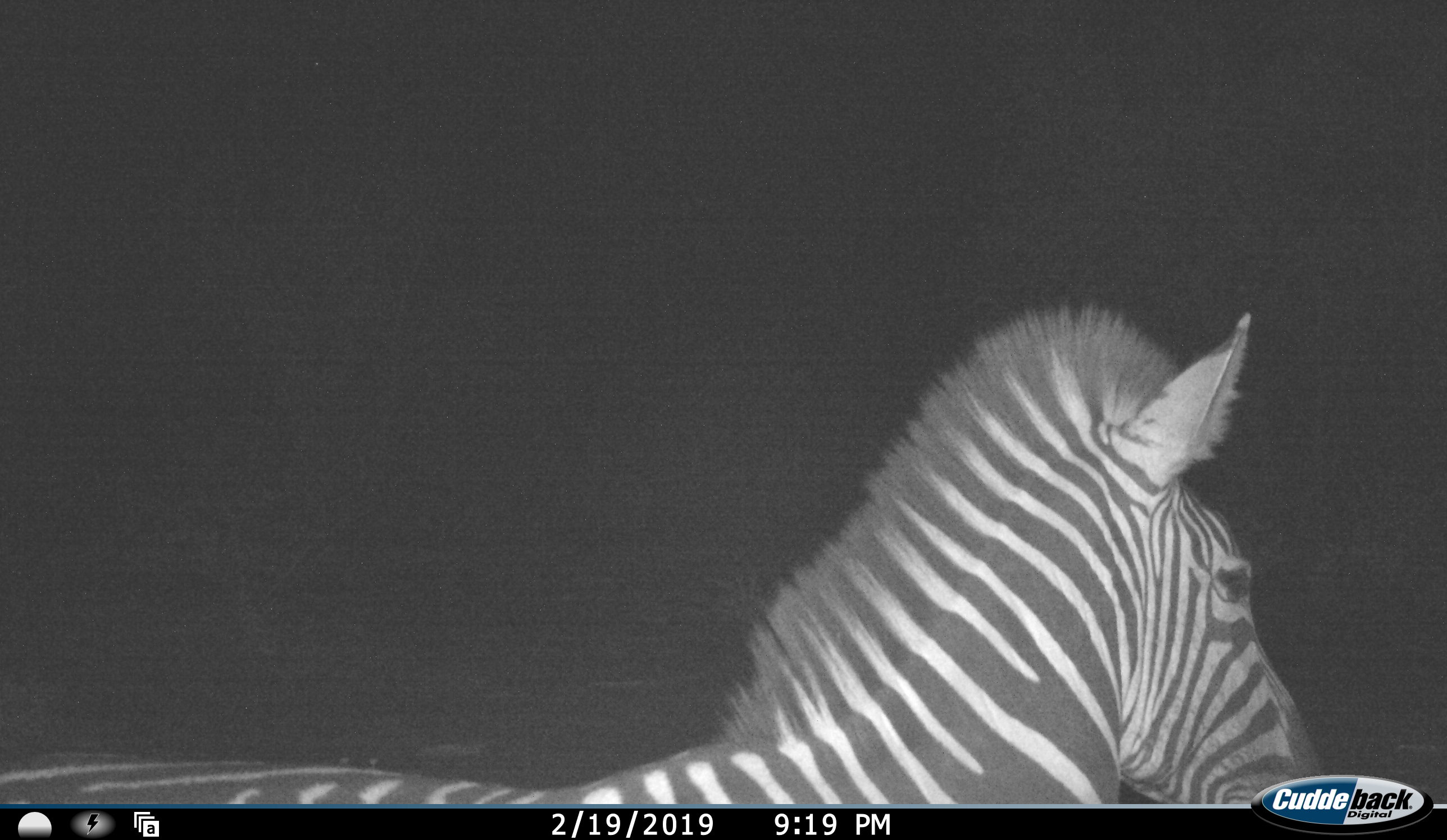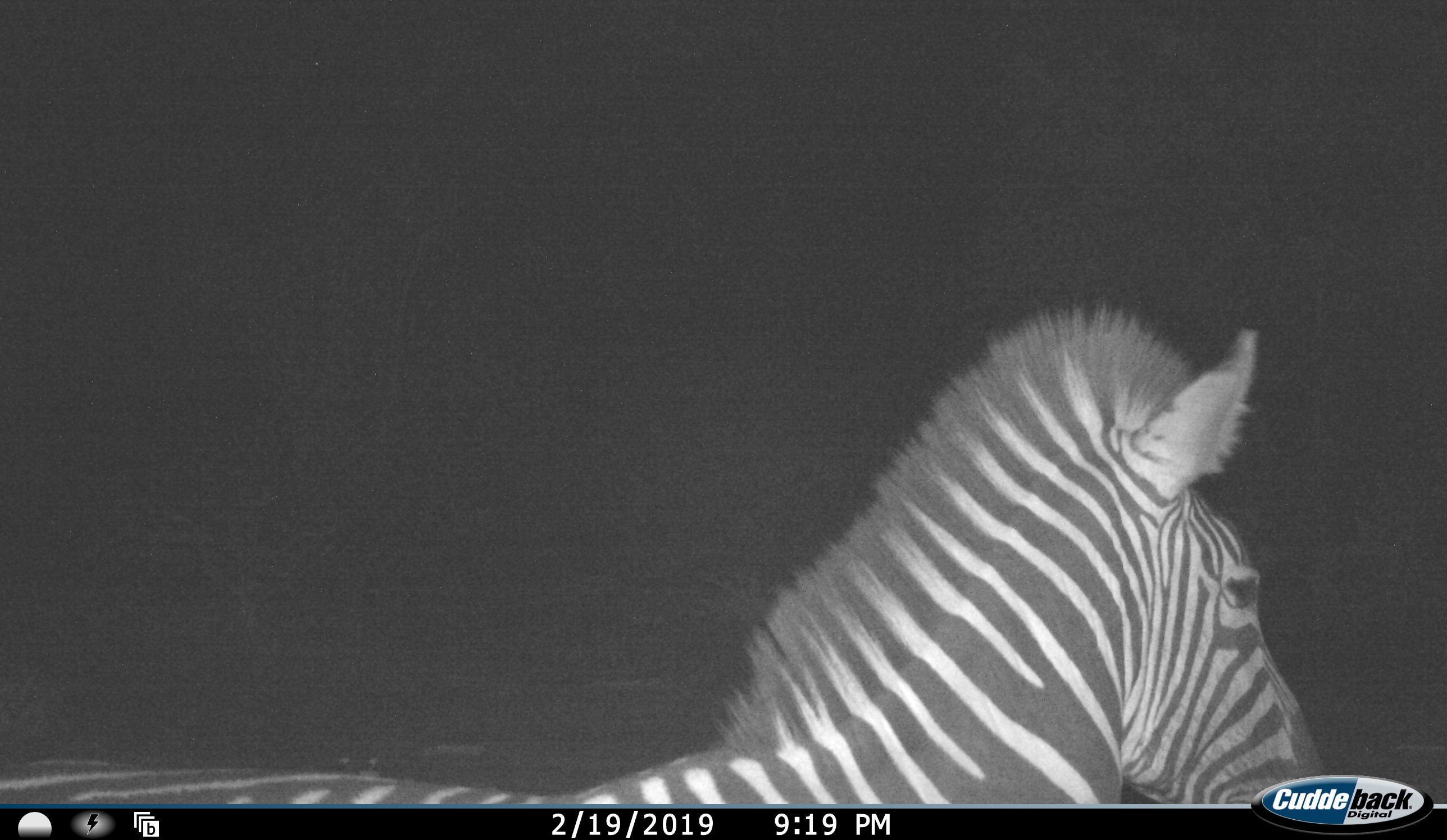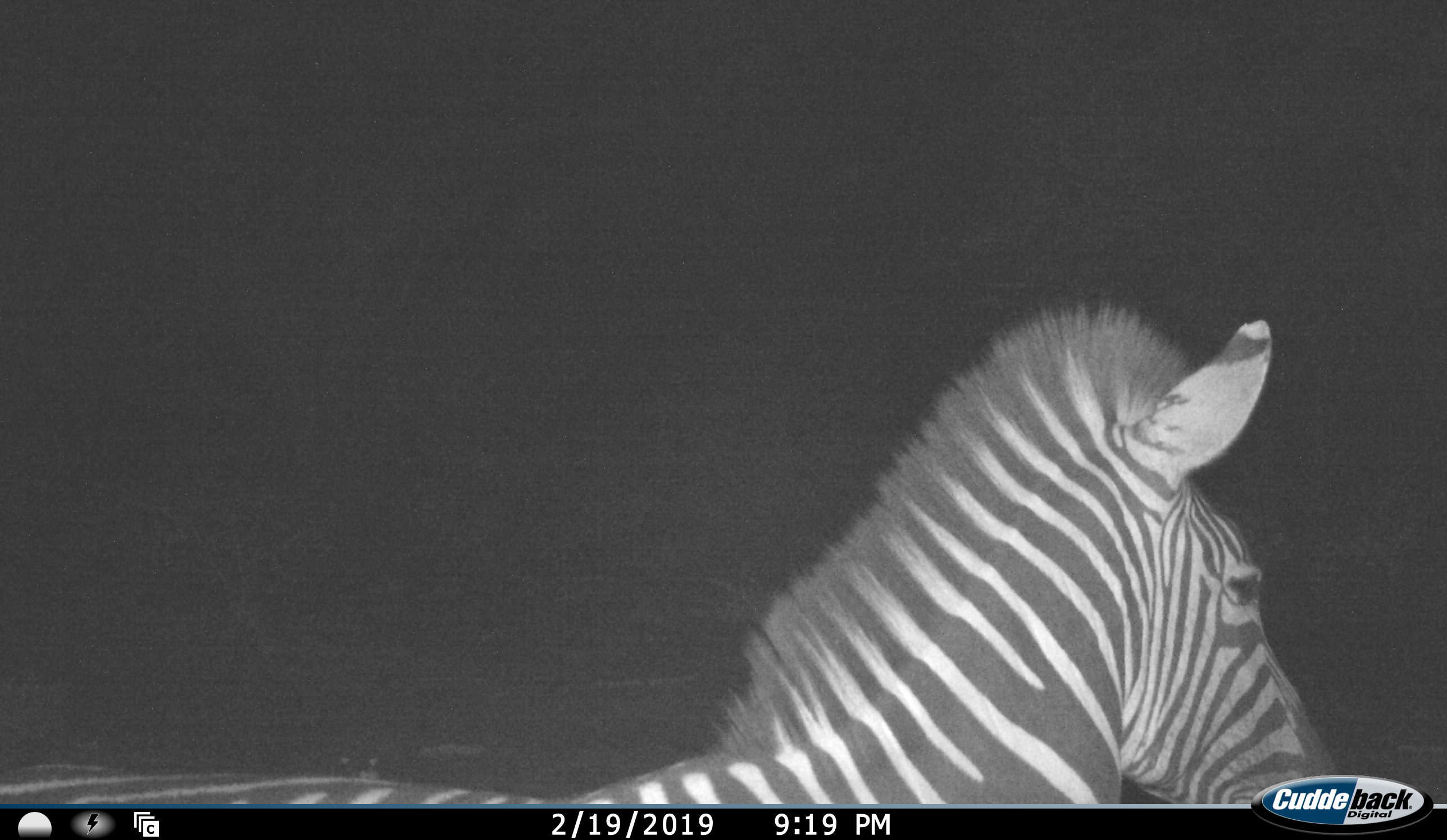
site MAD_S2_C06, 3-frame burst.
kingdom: Animalia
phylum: Chordata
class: Mammalia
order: Perissodactyla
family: Equidae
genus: Equus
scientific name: Equus quagga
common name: plains zebra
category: zebraplains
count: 1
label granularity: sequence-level